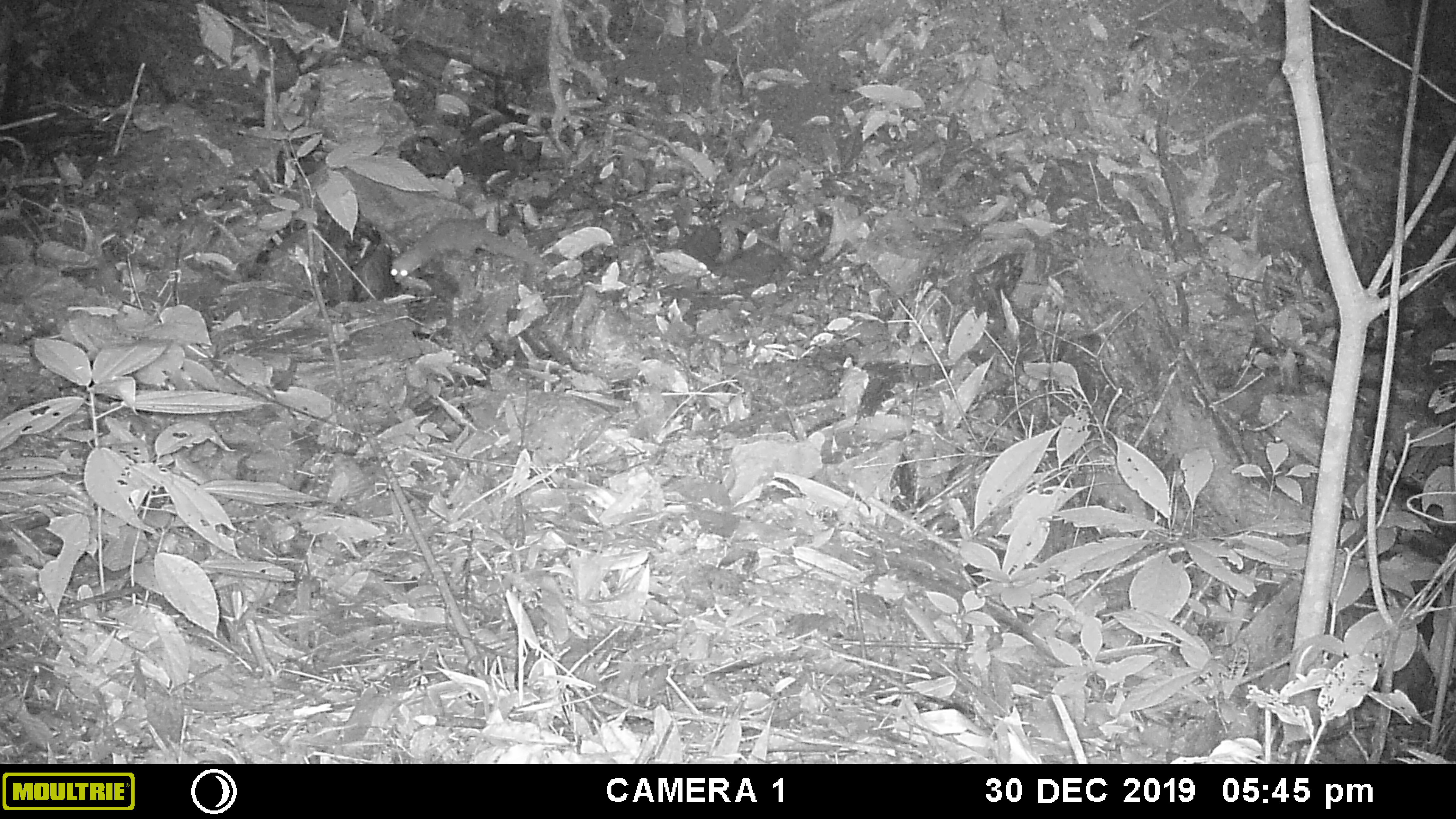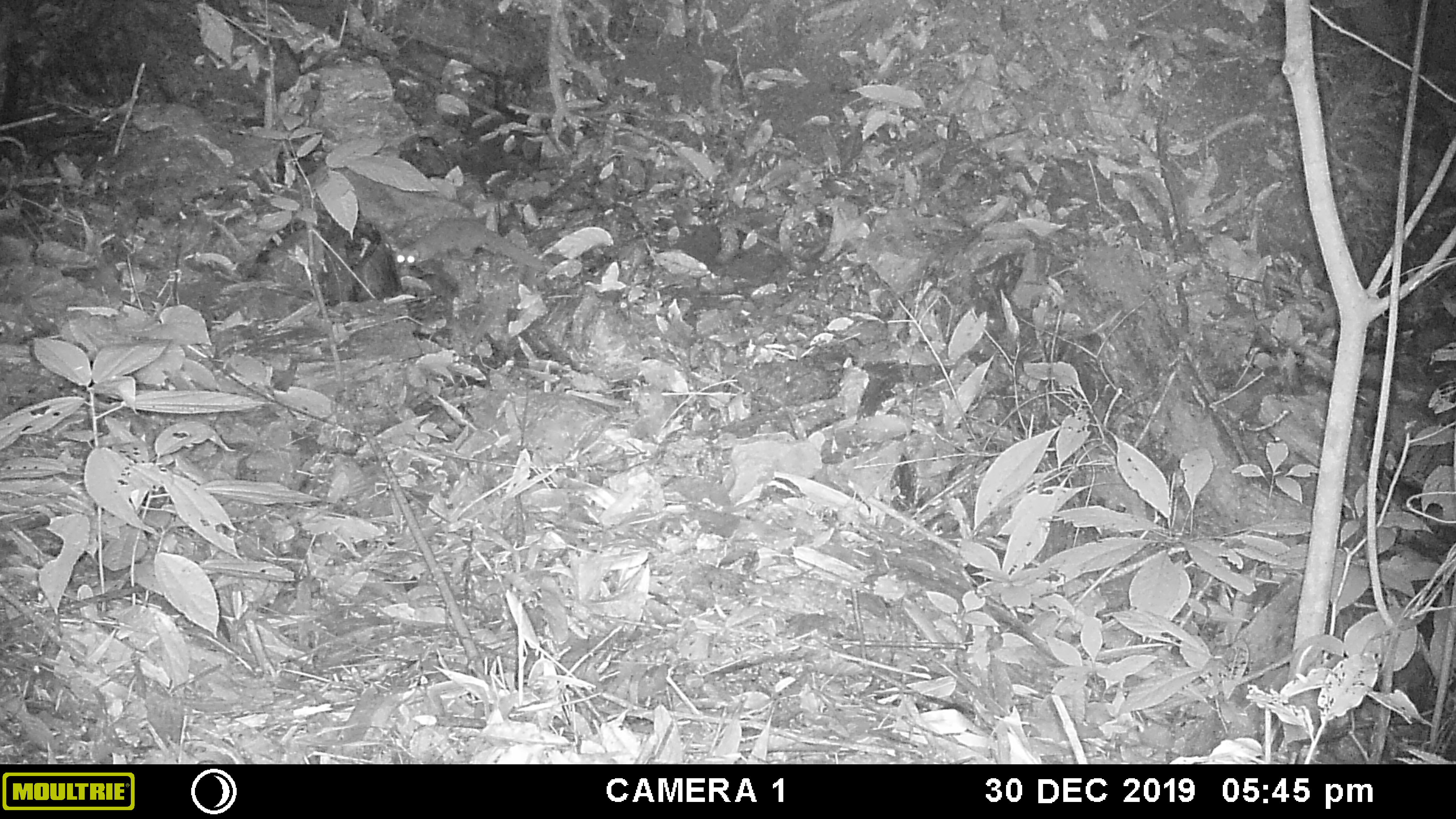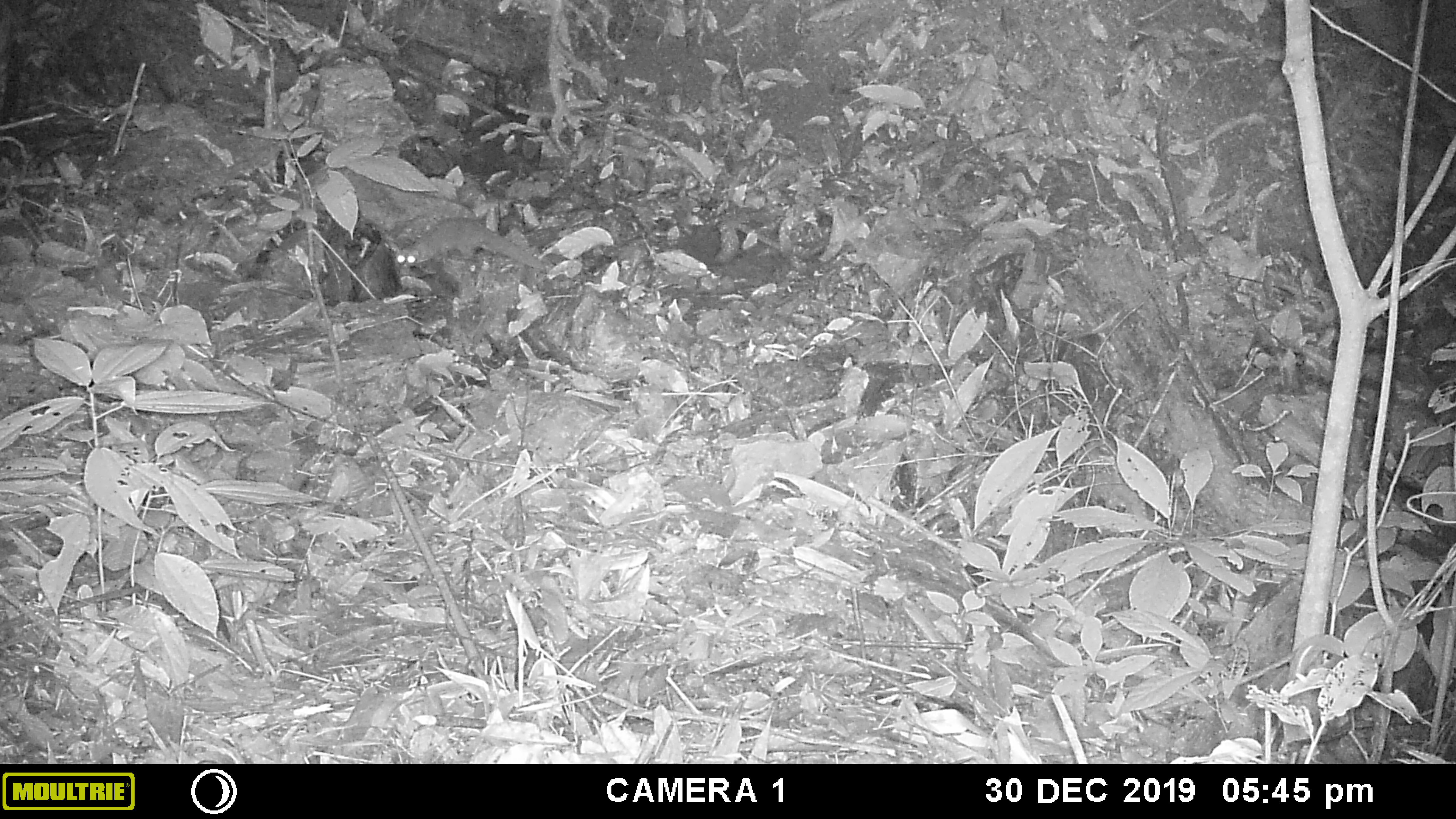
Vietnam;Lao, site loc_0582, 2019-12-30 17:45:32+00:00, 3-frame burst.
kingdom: Animalia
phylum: Chordata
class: Mammalia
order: Carnivora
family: Mustelidae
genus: Mustela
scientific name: Mustela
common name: weasel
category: unidentified weasel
Unidentified weasel (weasel) (Mustela). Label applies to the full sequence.